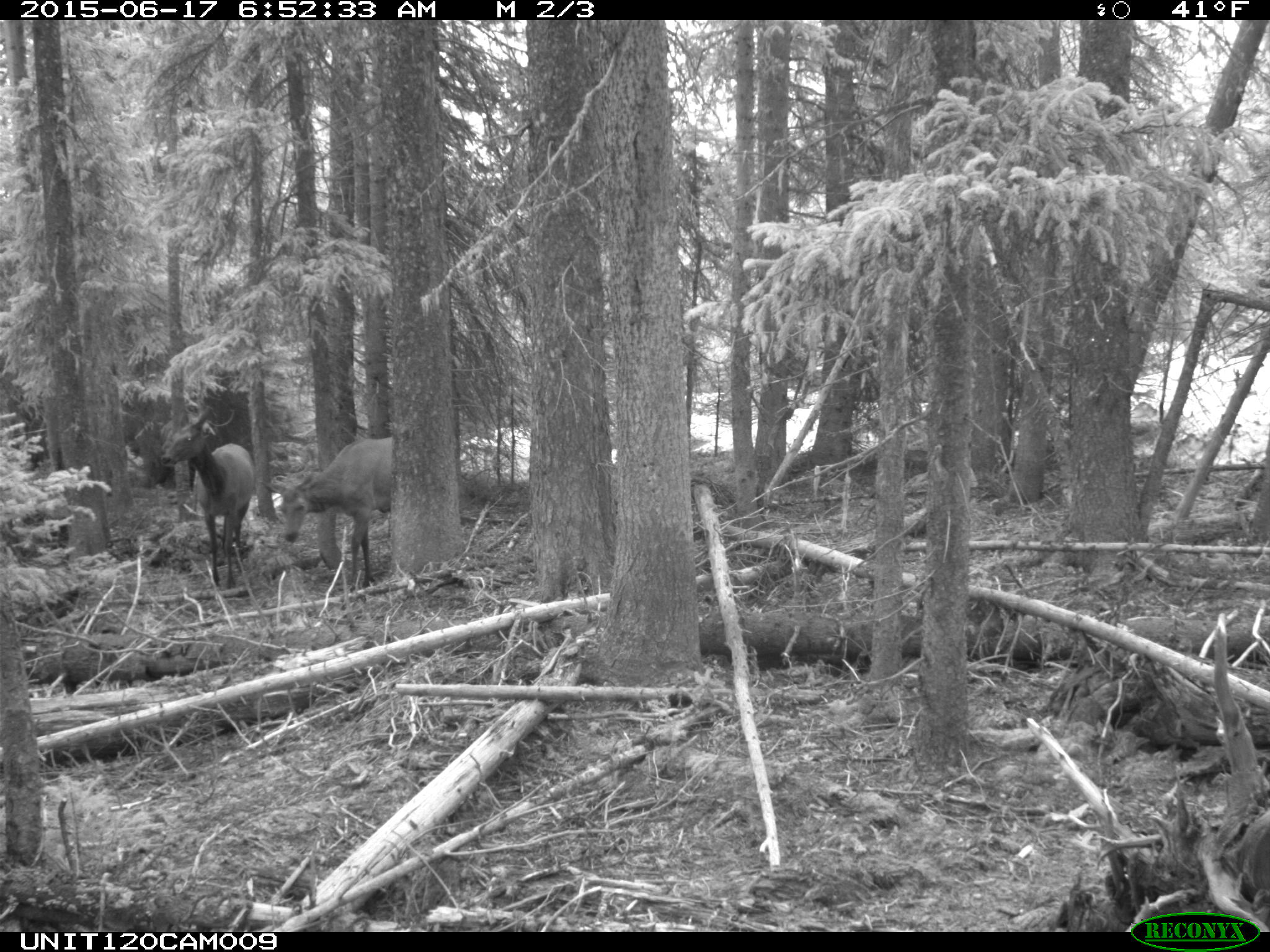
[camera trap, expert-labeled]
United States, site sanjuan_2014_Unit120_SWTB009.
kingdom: Animalia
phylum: Chordata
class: Mammalia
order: Artiodactyla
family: Cervidae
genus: Cervus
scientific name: Cervus elaphus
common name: red deer